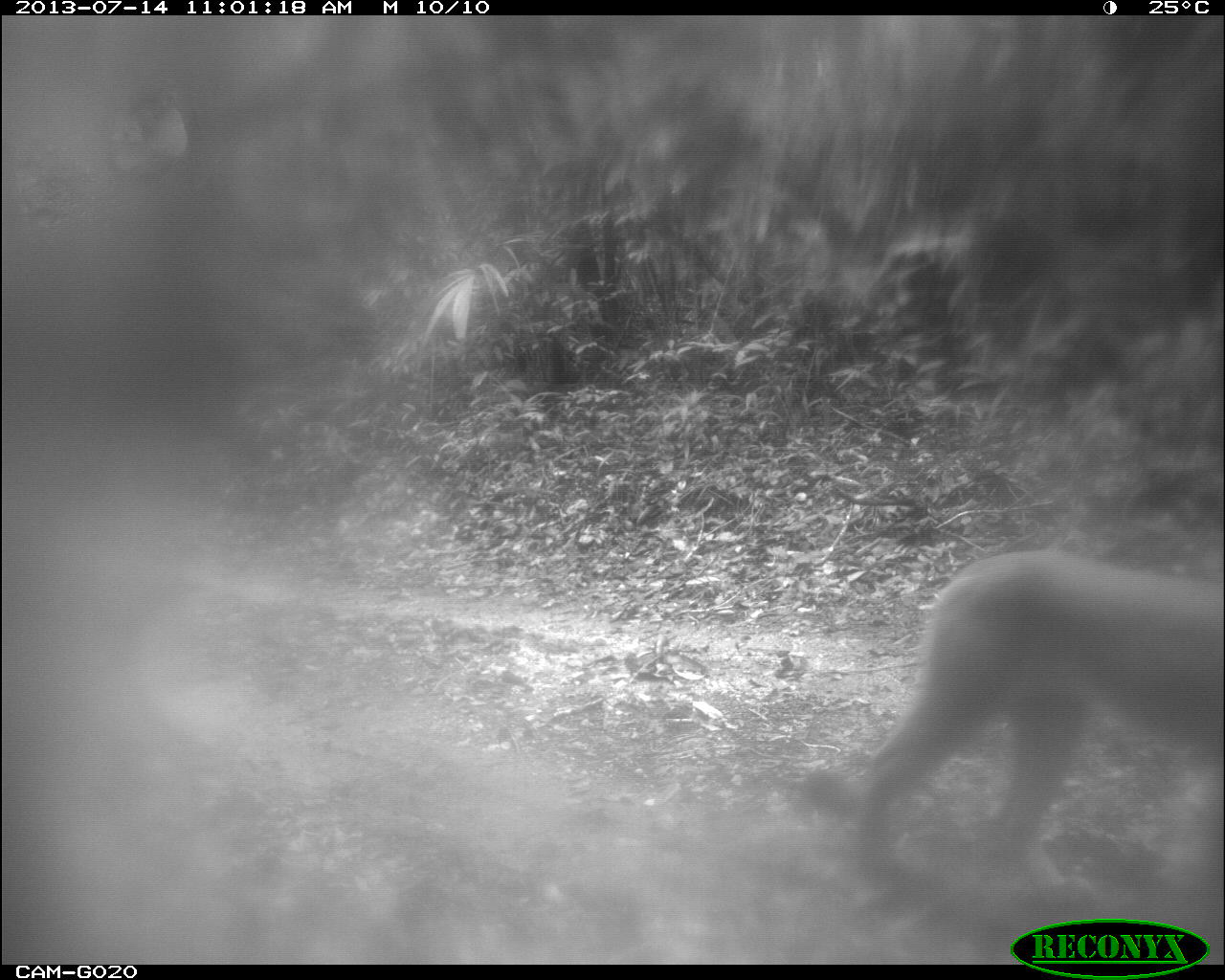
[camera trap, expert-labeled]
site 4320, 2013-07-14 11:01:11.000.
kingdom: Animalia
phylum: Chordata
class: Mammalia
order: Carnivora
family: Felidae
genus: Puma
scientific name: Puma concolor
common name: mountain lion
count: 1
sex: female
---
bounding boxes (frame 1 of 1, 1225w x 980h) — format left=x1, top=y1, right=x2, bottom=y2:
puma concolor: left=847, top=542, right=1224, bottom=908